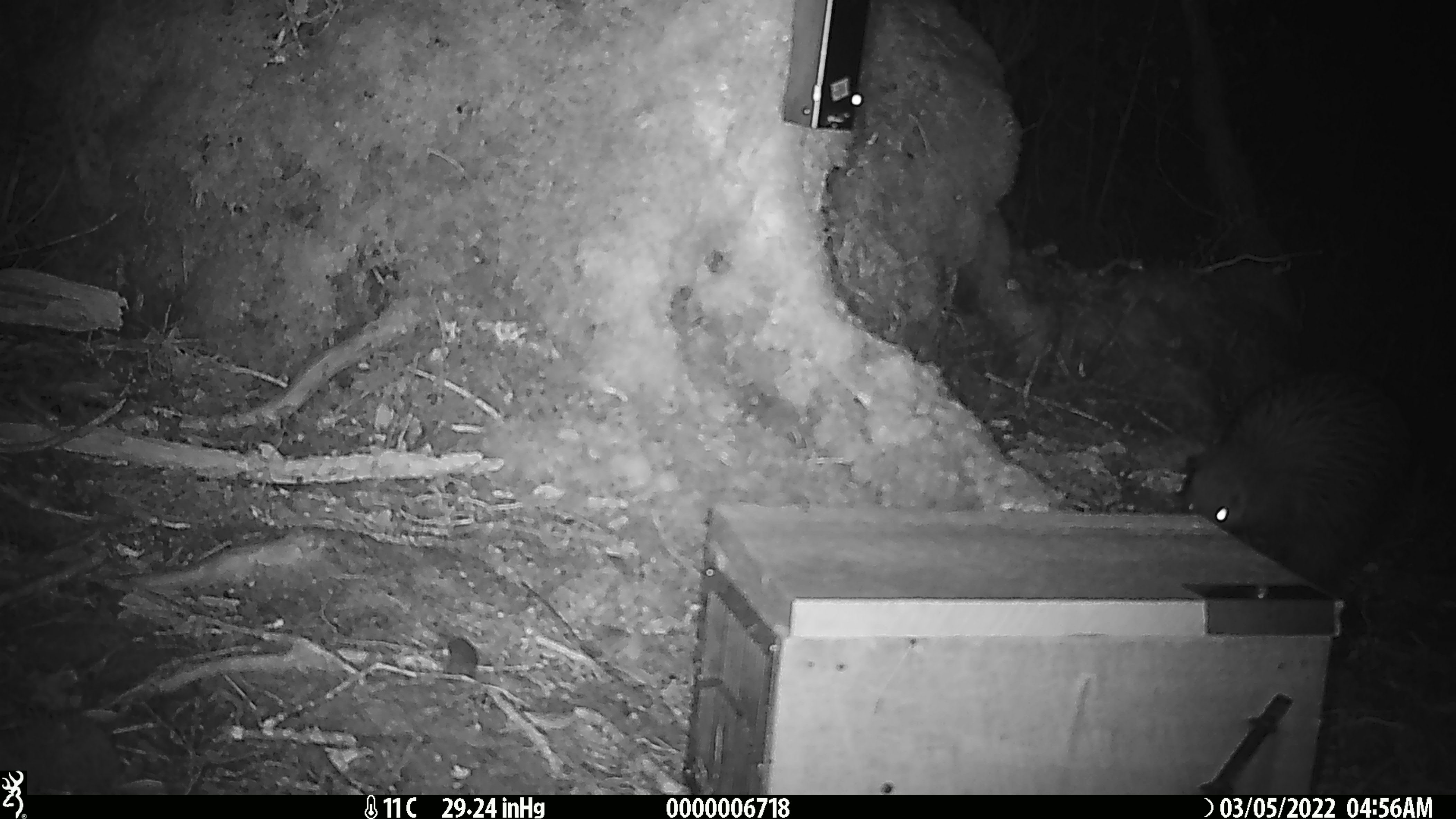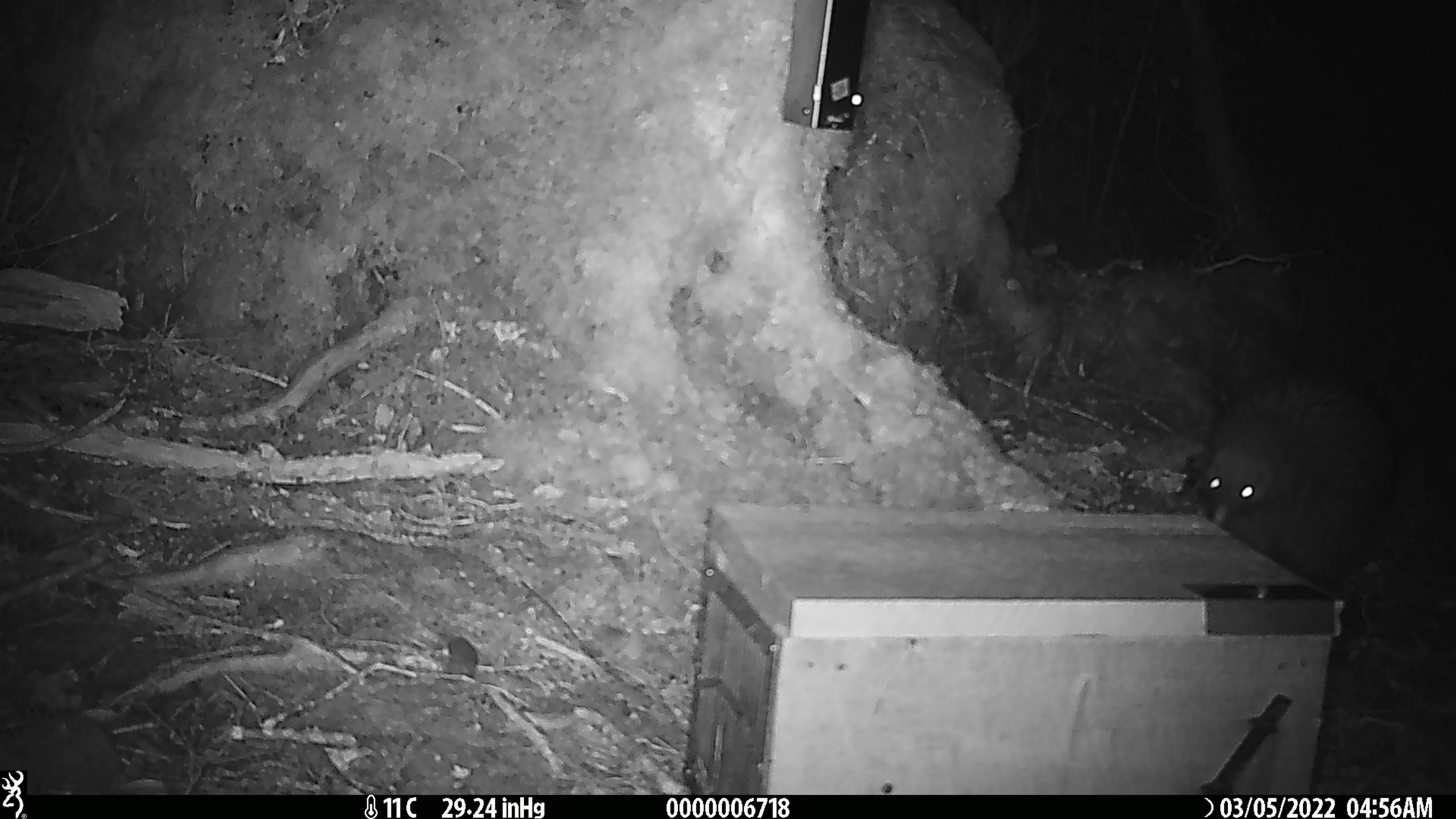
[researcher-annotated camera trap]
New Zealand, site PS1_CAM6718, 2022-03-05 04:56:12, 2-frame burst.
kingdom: Animalia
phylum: Chordata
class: Aves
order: Apterygiformes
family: Apterygidae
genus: Apteryx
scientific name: Apteryx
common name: kiwi